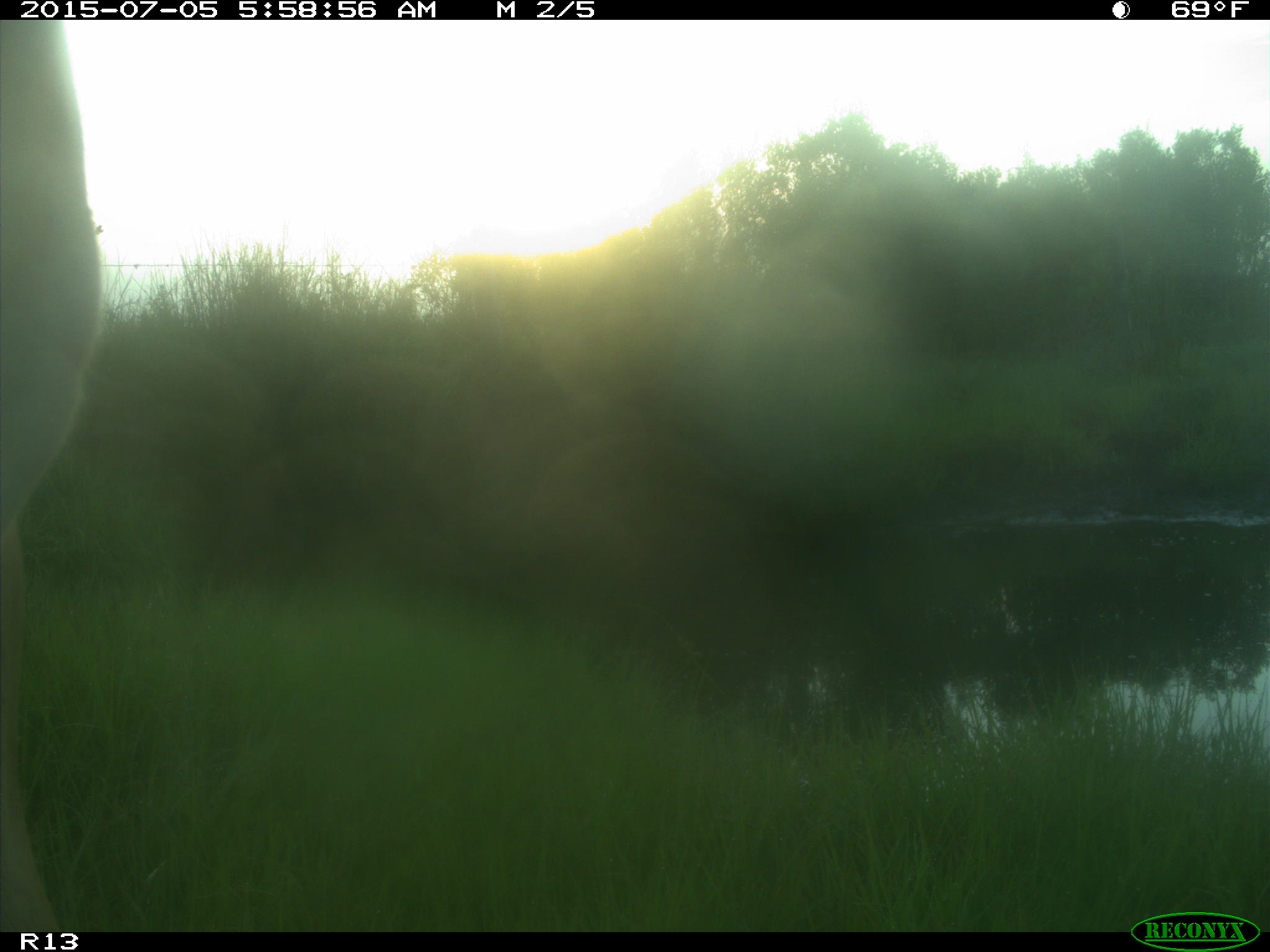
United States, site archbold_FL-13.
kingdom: Animalia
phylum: Chordata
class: Mammalia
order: Artiodactyla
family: Bovidae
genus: Bos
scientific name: Bos taurus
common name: domestic cow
Bos taurus (domestic cow).